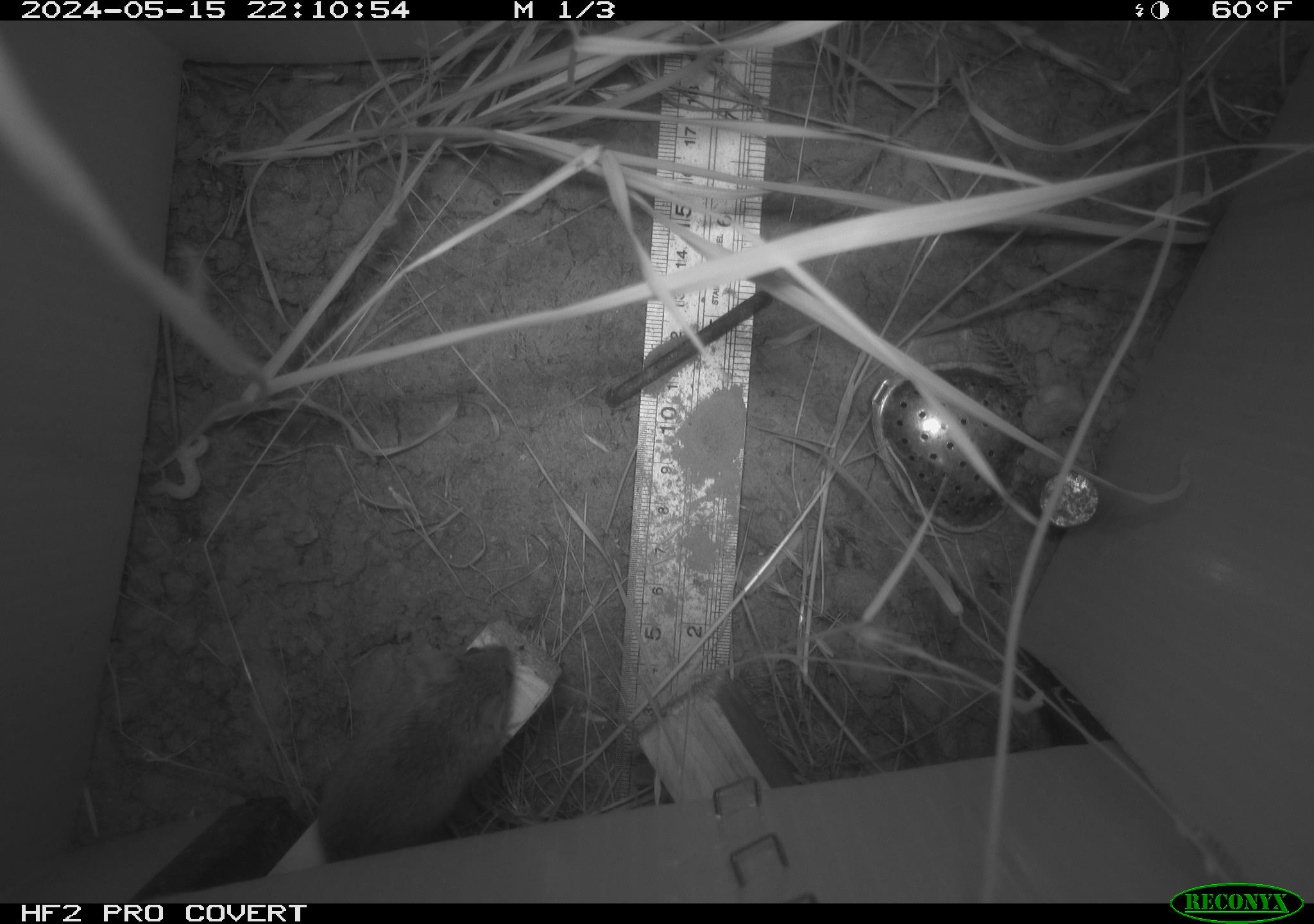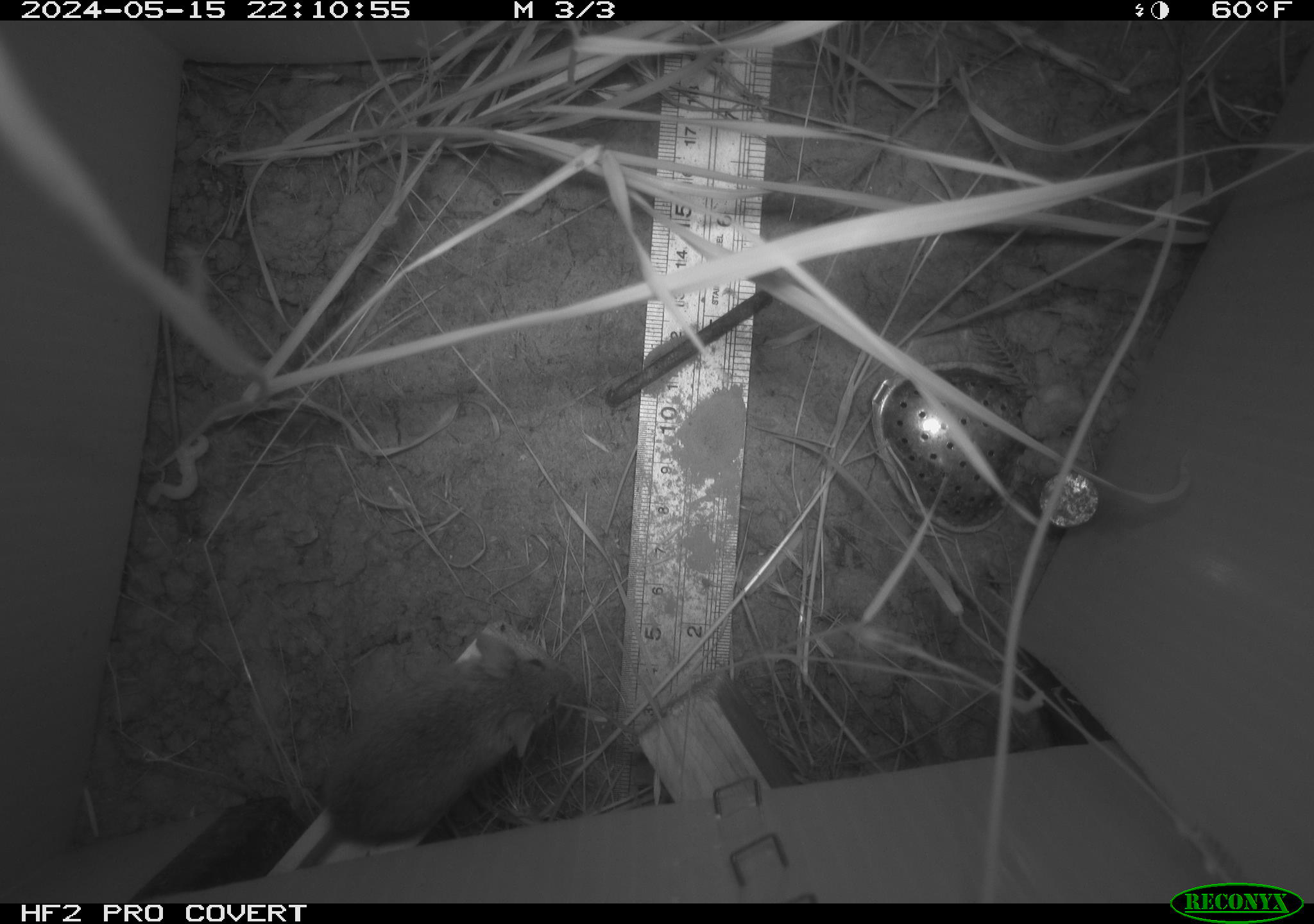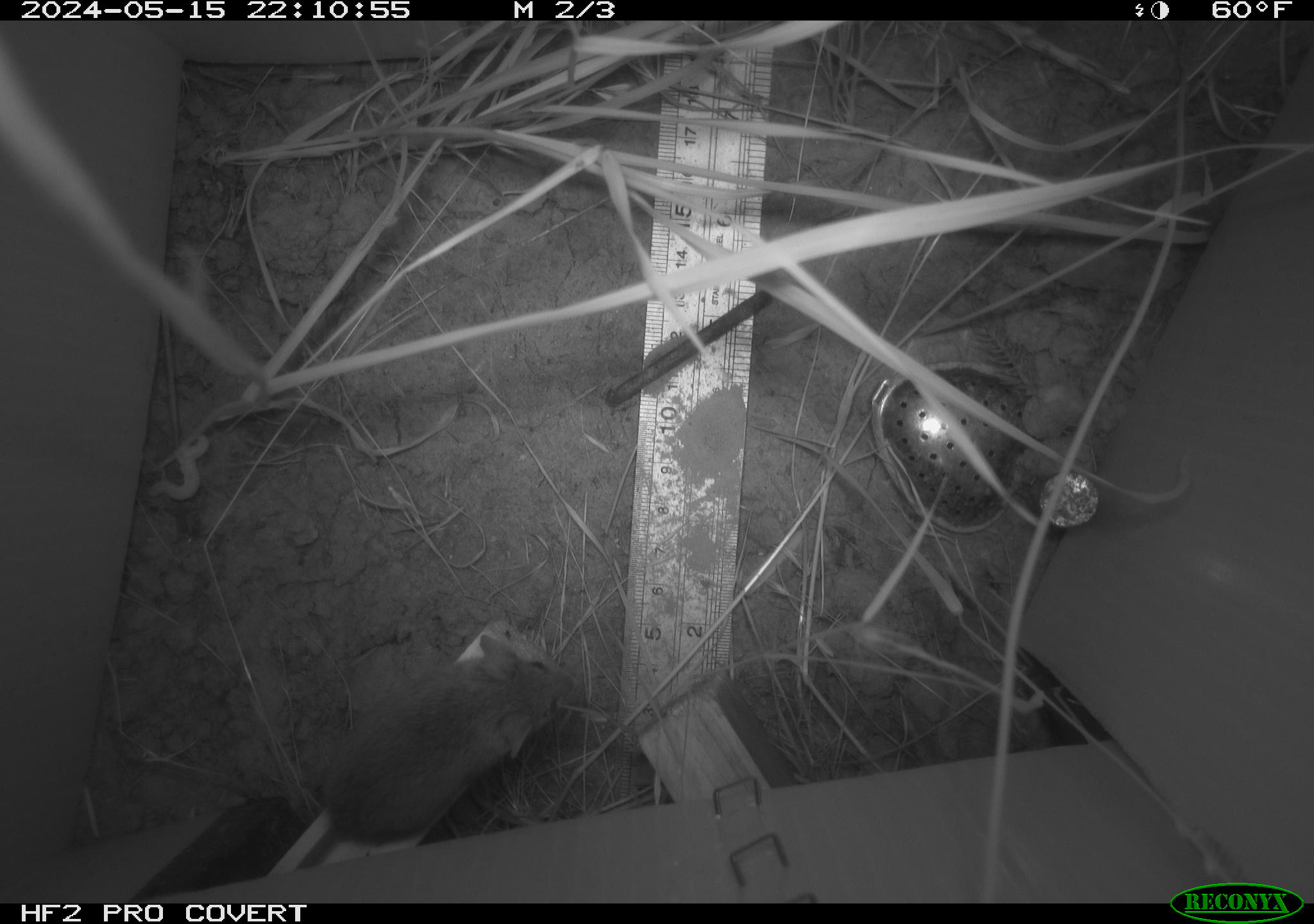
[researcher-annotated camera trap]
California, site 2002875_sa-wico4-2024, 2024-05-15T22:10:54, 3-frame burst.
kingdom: Animalia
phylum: Chordata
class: Mammalia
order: Rodentia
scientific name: Rodentia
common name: mouse species